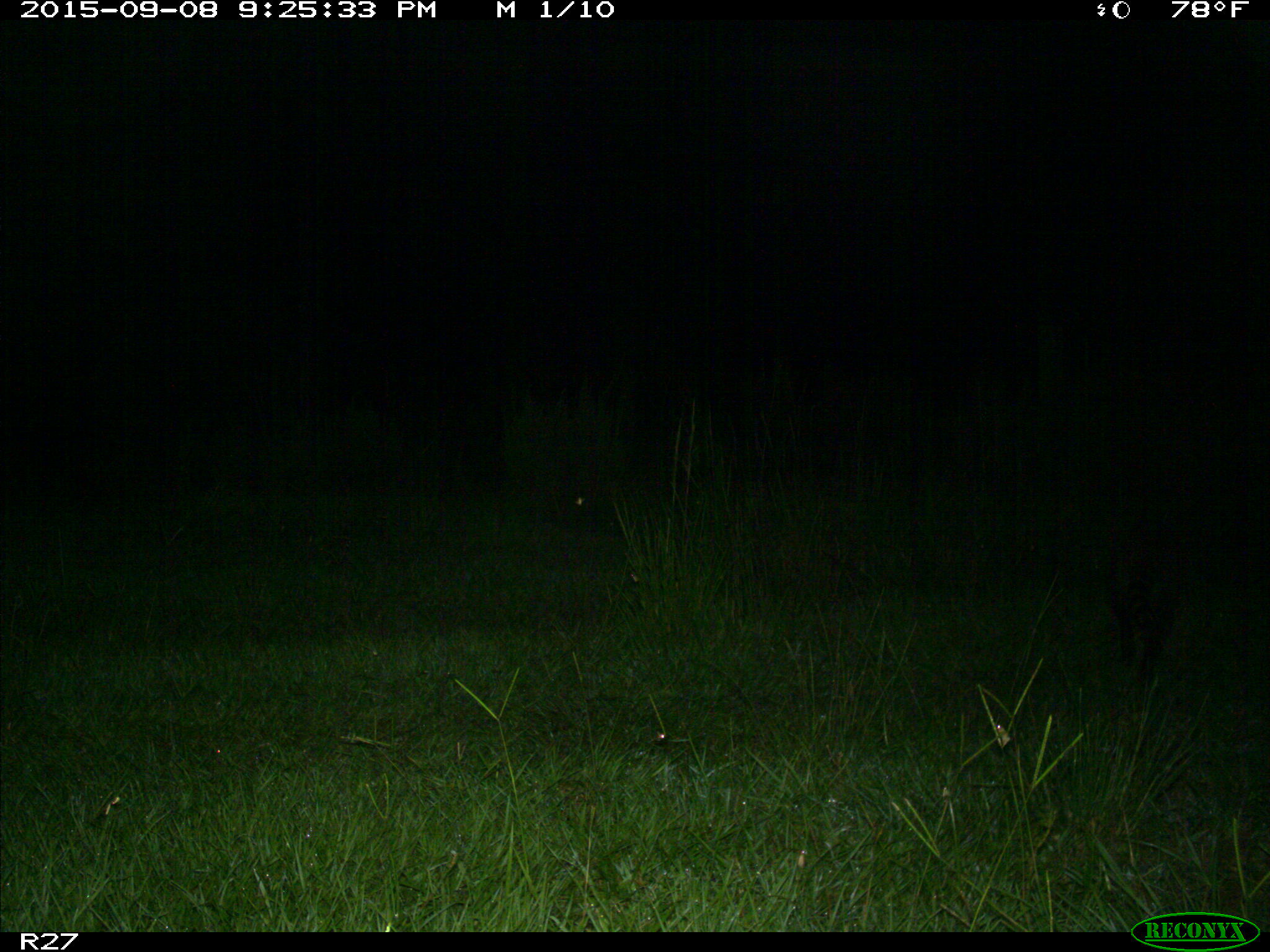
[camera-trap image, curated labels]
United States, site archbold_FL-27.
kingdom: Animalia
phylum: Chordata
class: Mammalia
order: Artiodactyla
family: Suidae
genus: Sus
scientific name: Sus scrofa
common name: wild boar